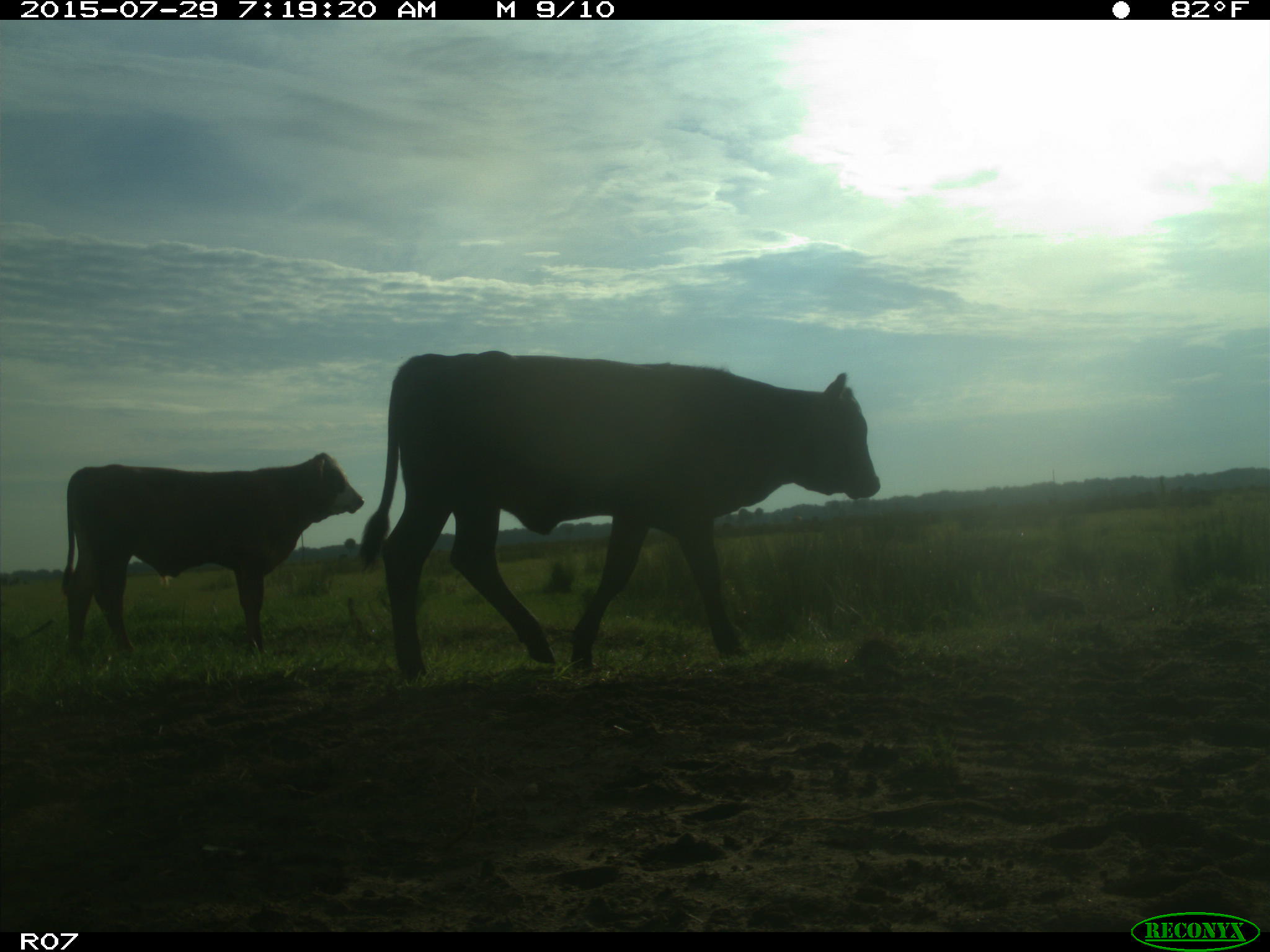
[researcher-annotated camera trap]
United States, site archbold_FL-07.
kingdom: Animalia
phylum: Chordata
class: Mammalia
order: Artiodactyla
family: Bovidae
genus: Bos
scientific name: Bos taurus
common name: domestic cow